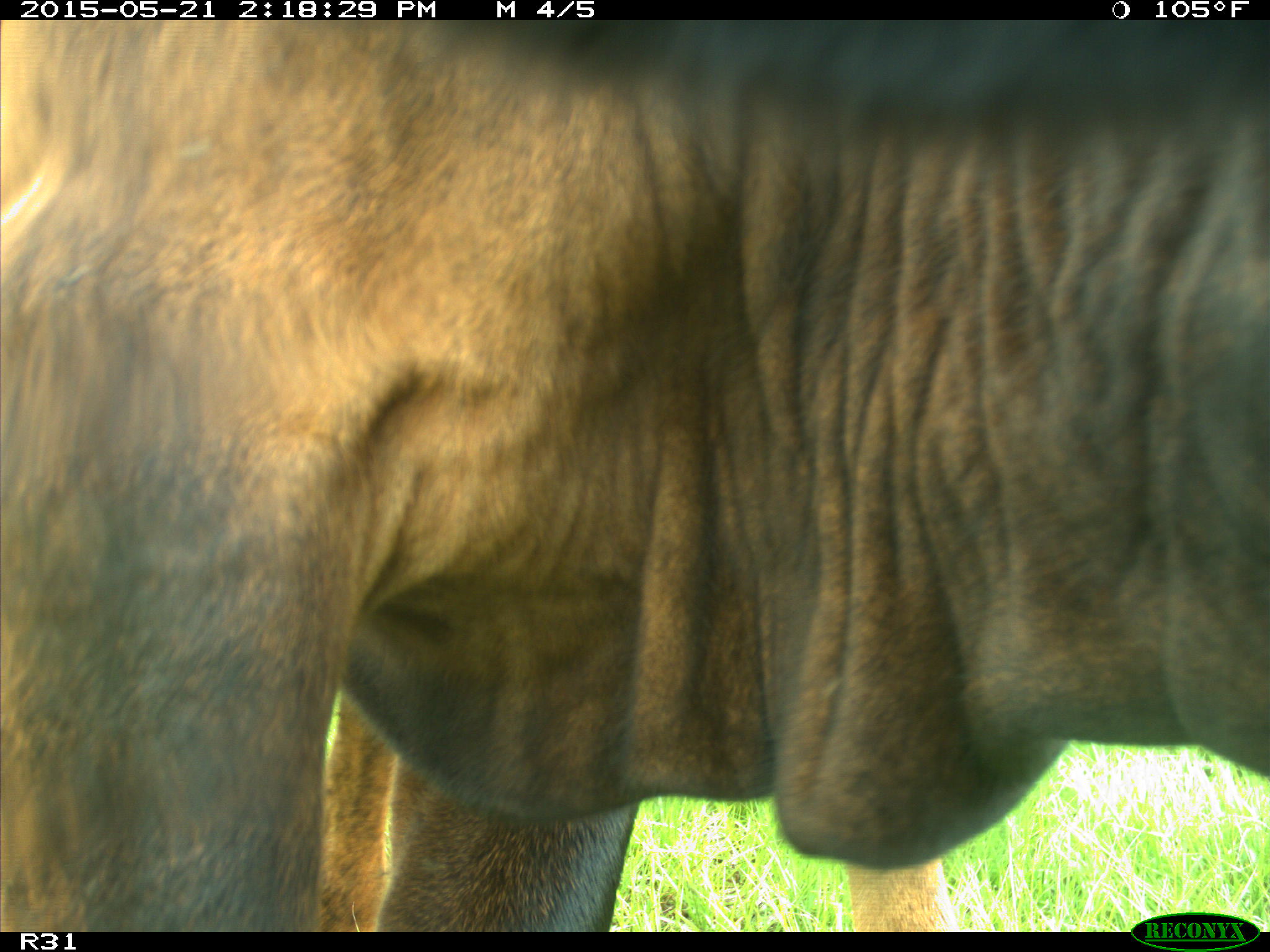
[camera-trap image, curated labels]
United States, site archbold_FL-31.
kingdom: Animalia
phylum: Chordata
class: Mammalia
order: Artiodactyla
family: Bovidae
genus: Bos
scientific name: Bos taurus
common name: domestic cow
Bos taurus (domestic cow).